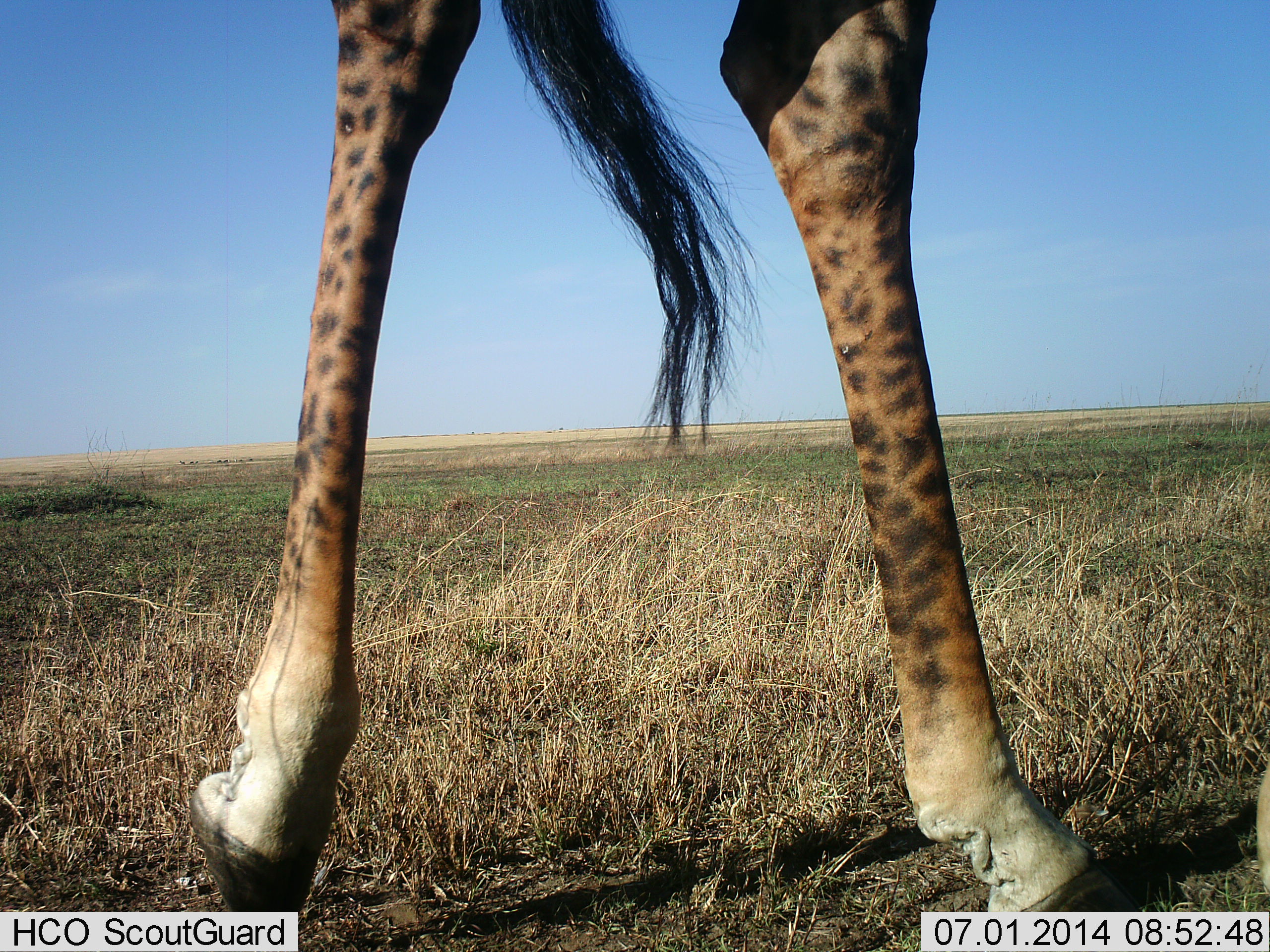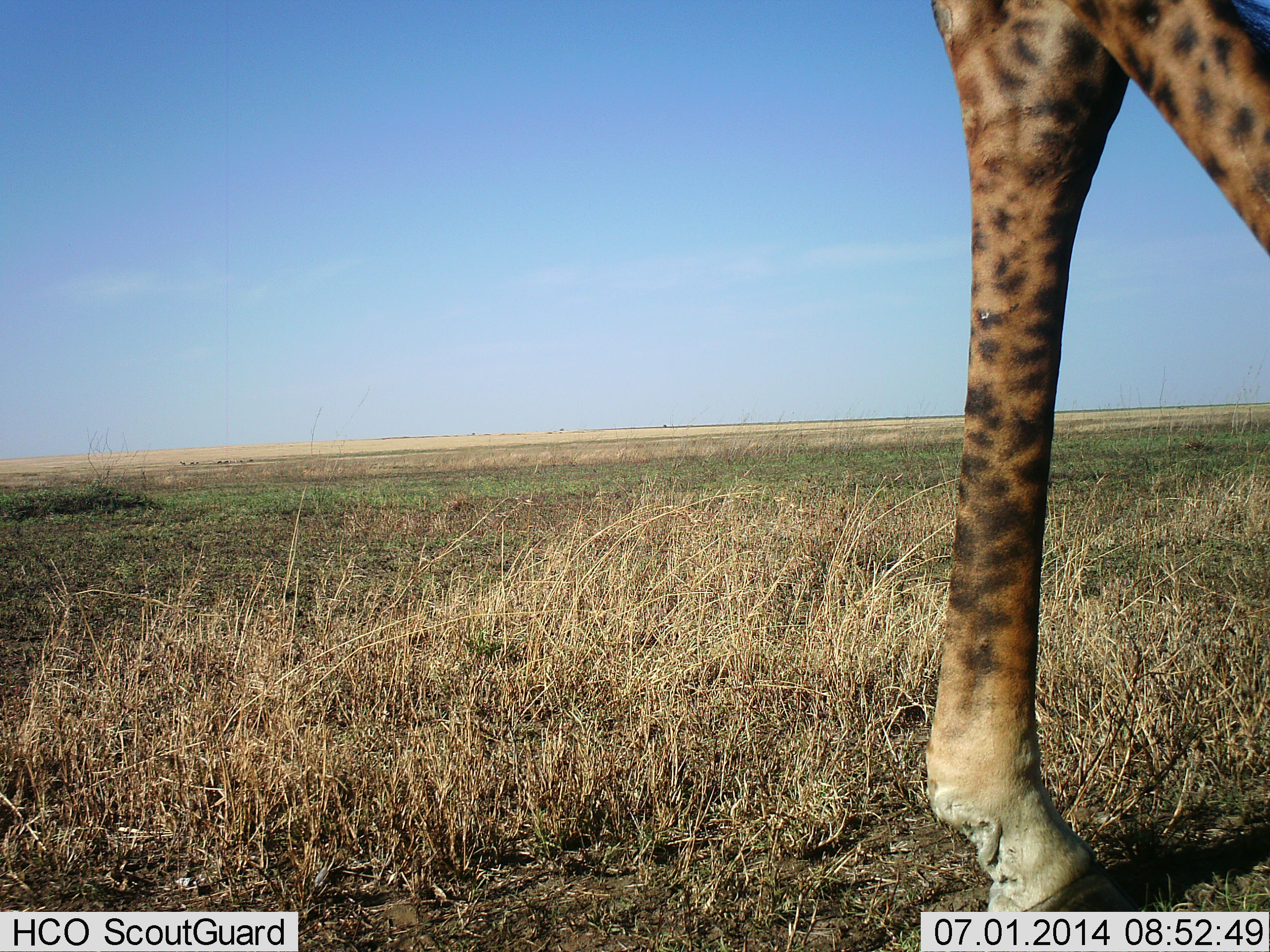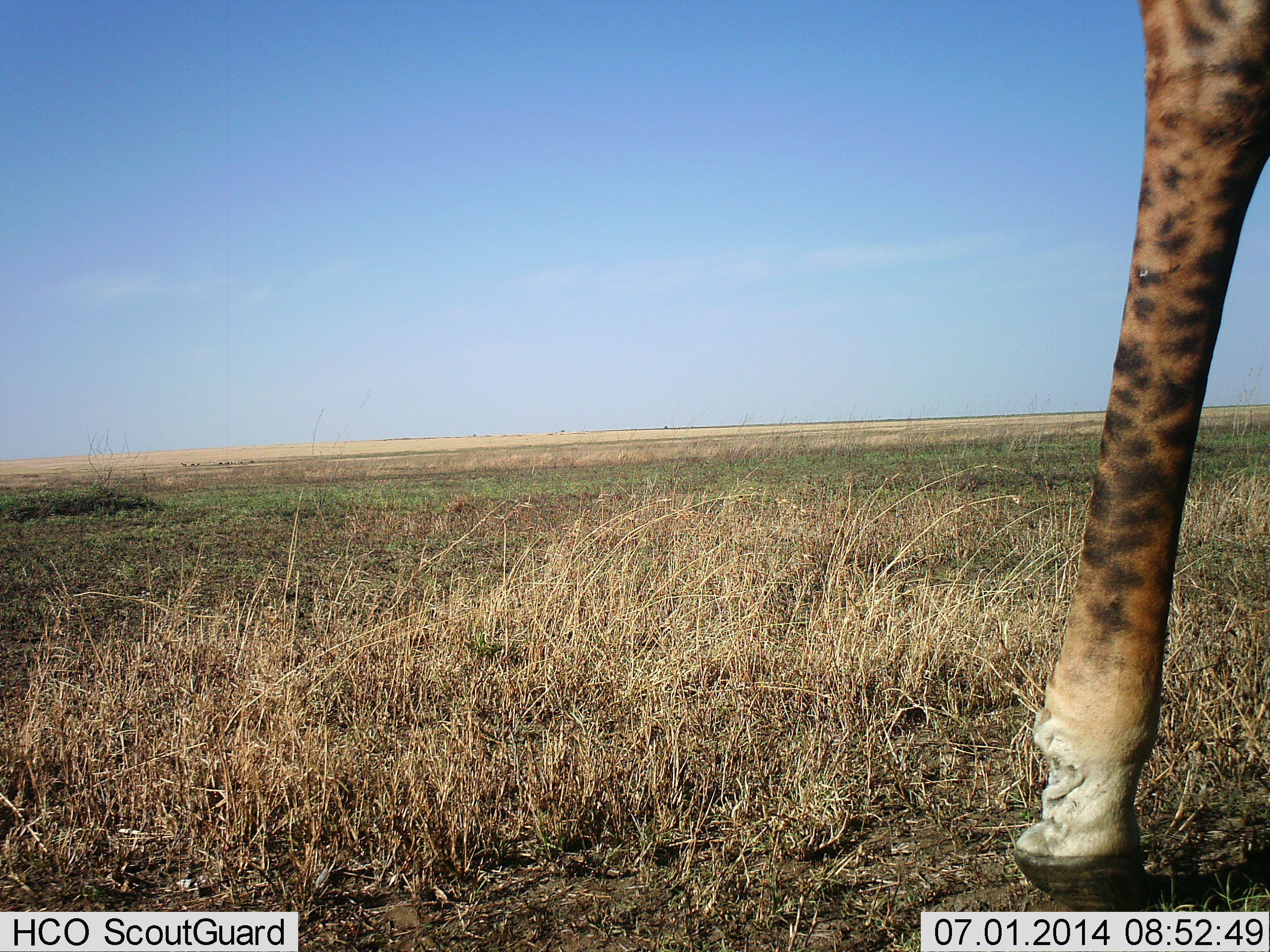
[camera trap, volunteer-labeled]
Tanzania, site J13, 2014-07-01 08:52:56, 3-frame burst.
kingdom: Animalia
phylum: Chordata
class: Mammalia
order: Artiodactyla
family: Giraffidae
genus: Giraffa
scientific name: Giraffa camelopardalis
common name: giraffe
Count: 1.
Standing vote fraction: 20%.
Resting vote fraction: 0%.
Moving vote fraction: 90%.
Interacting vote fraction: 0%.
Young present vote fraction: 0%.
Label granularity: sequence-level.